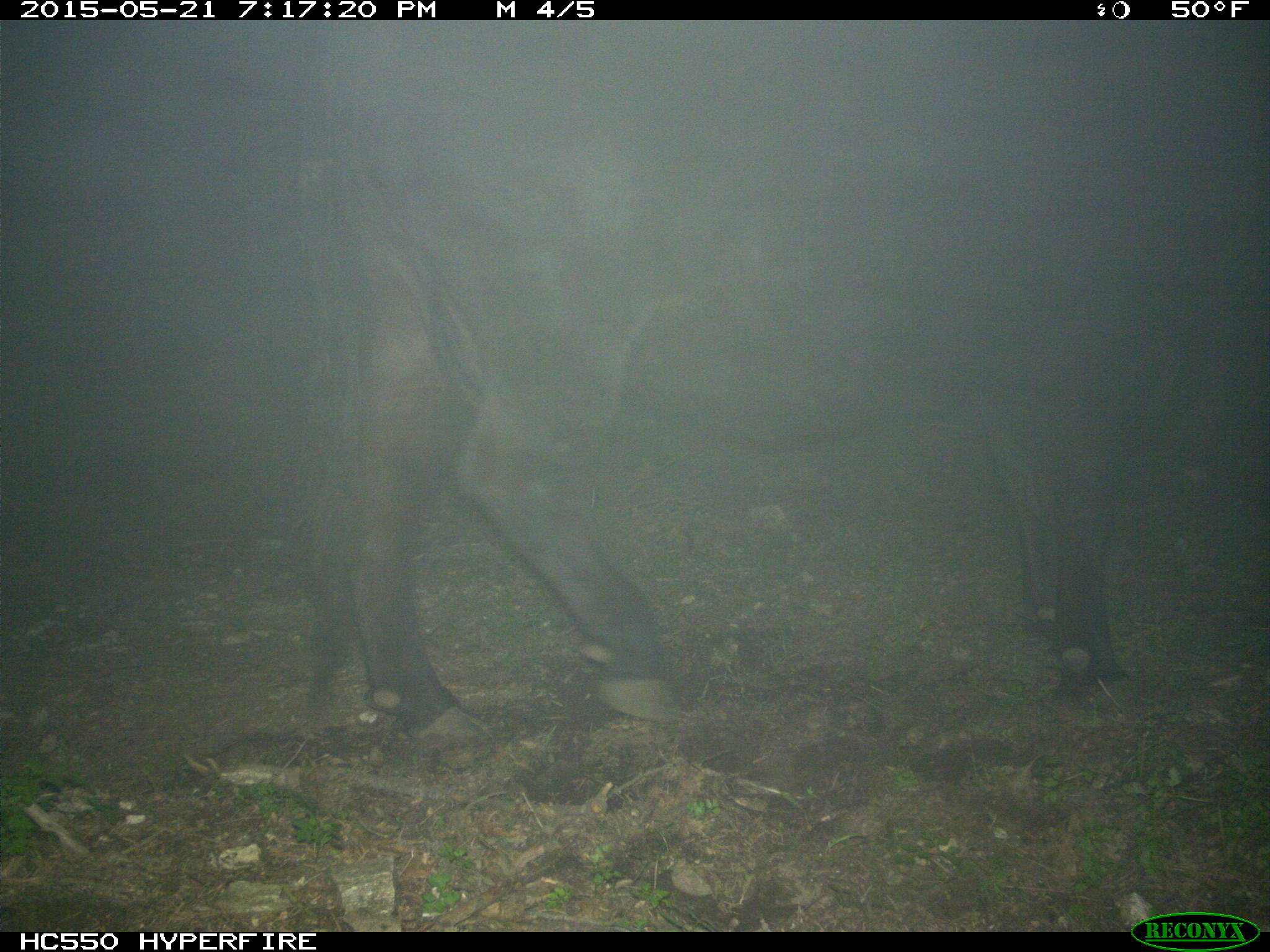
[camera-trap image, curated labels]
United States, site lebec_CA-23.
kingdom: Animalia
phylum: Chordata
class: Mammalia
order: Artiodactyla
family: Bovidae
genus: Bos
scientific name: Bos taurus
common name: domestic cow